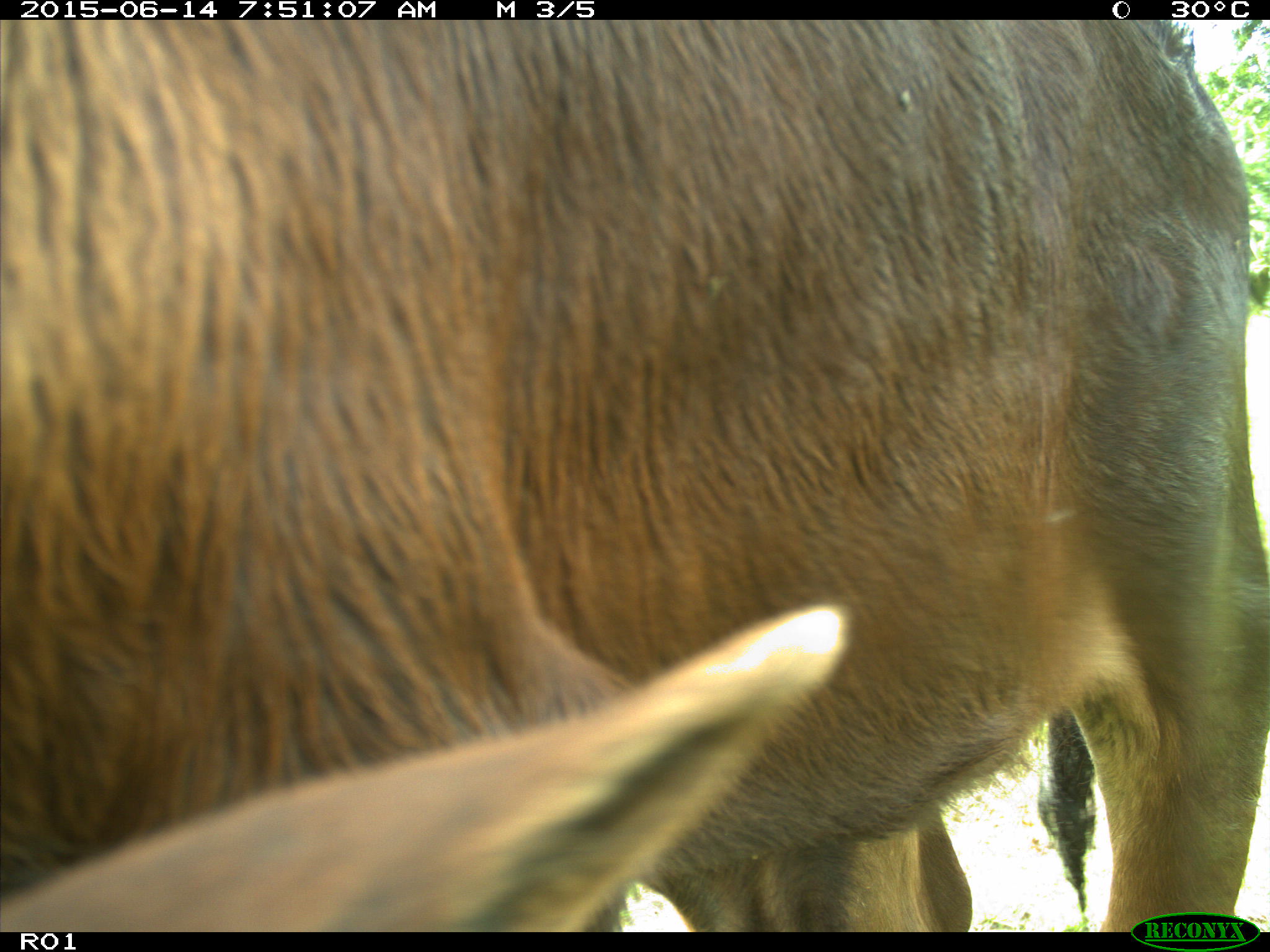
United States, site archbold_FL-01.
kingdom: Animalia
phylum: Chordata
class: Mammalia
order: Artiodactyla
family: Bovidae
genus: Bos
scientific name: Bos taurus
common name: domestic cow